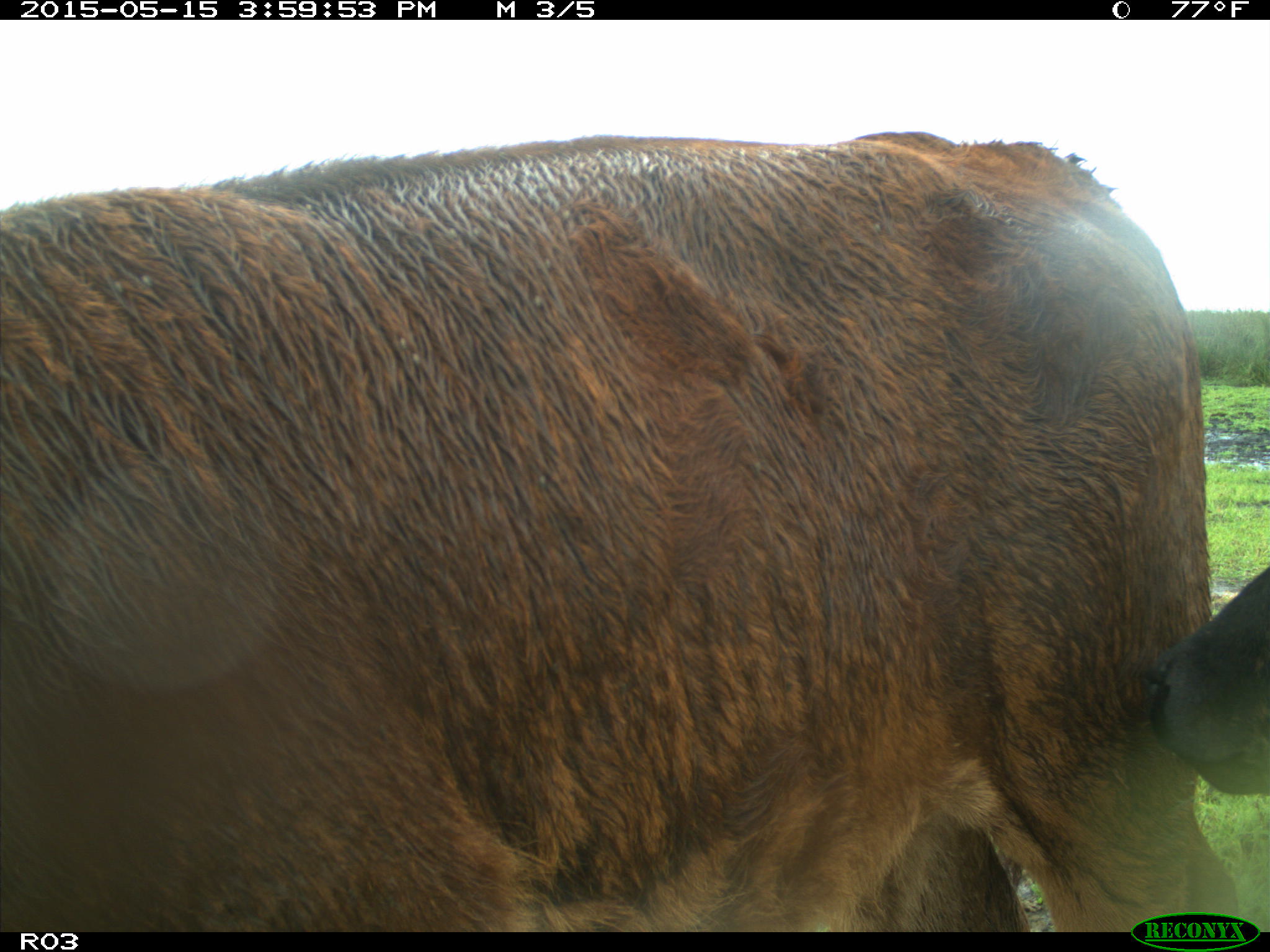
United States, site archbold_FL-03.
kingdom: Animalia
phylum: Chordata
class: Mammalia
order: Artiodactyla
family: Bovidae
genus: Bos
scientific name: Bos taurus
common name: domestic cow